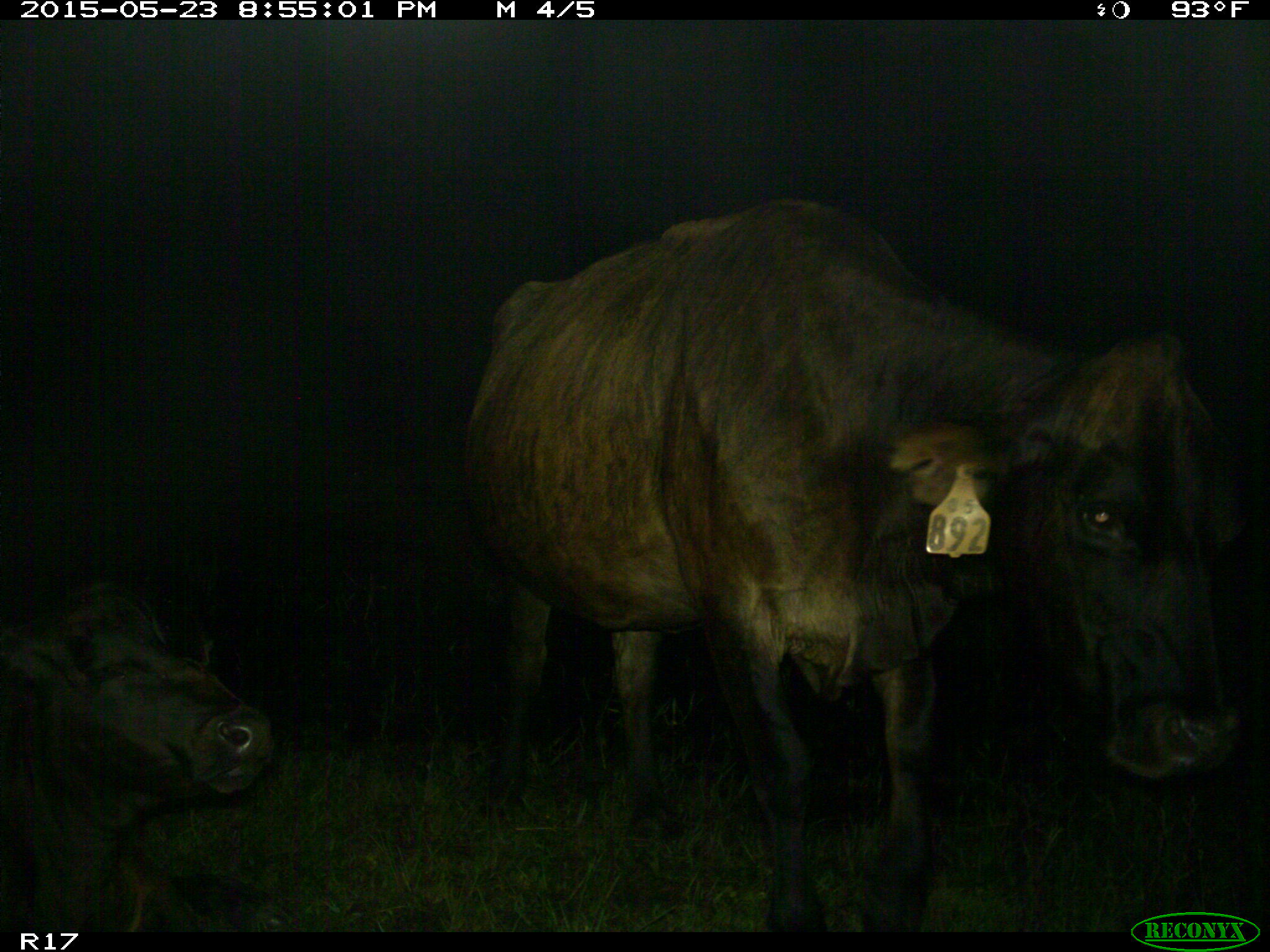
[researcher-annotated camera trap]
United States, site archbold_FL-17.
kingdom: Animalia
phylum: Chordata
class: Mammalia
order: Artiodactyla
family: Bovidae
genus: Bos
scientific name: Bos taurus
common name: domestic cow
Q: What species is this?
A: Bos taurus (domestic cow).